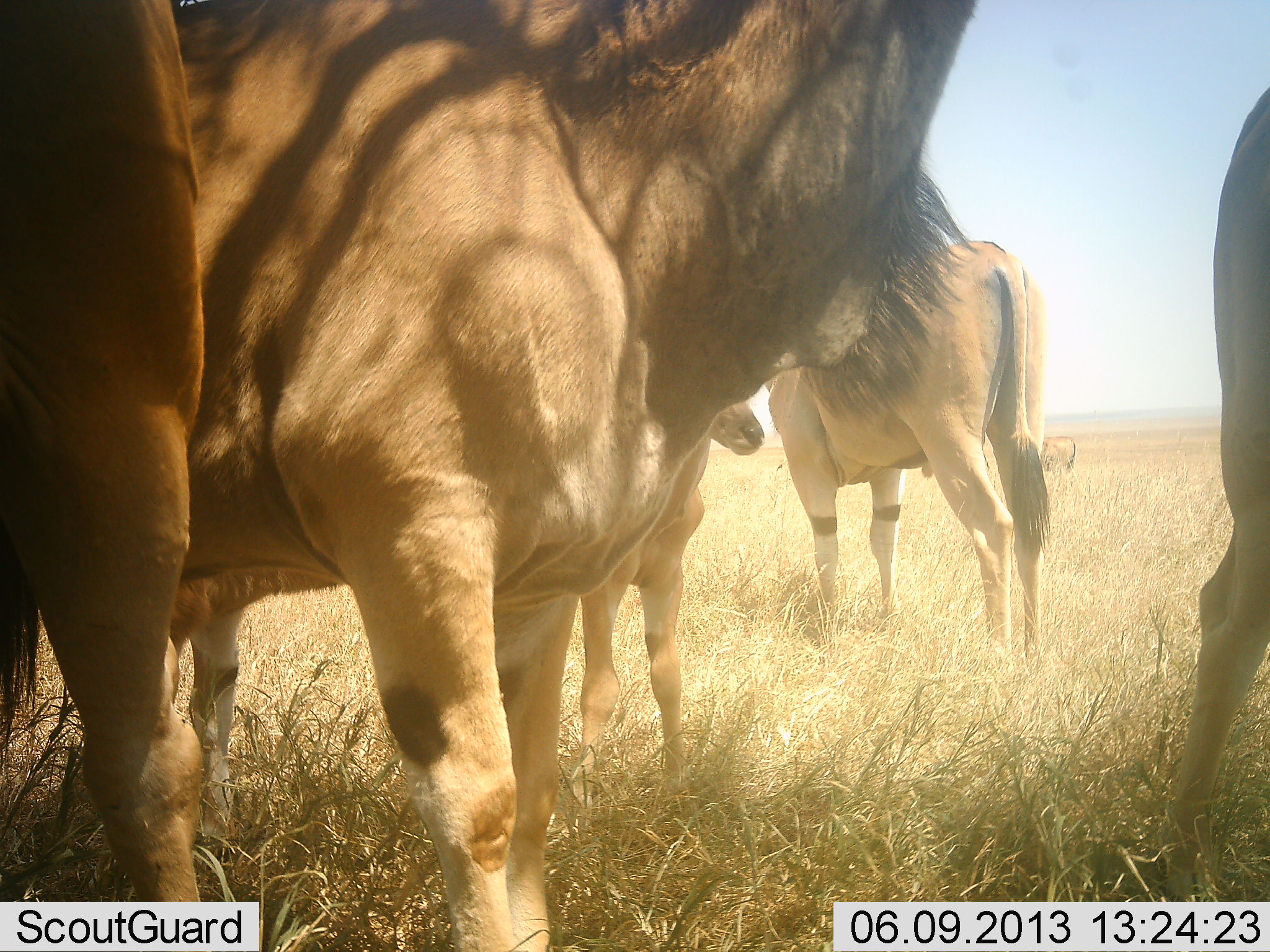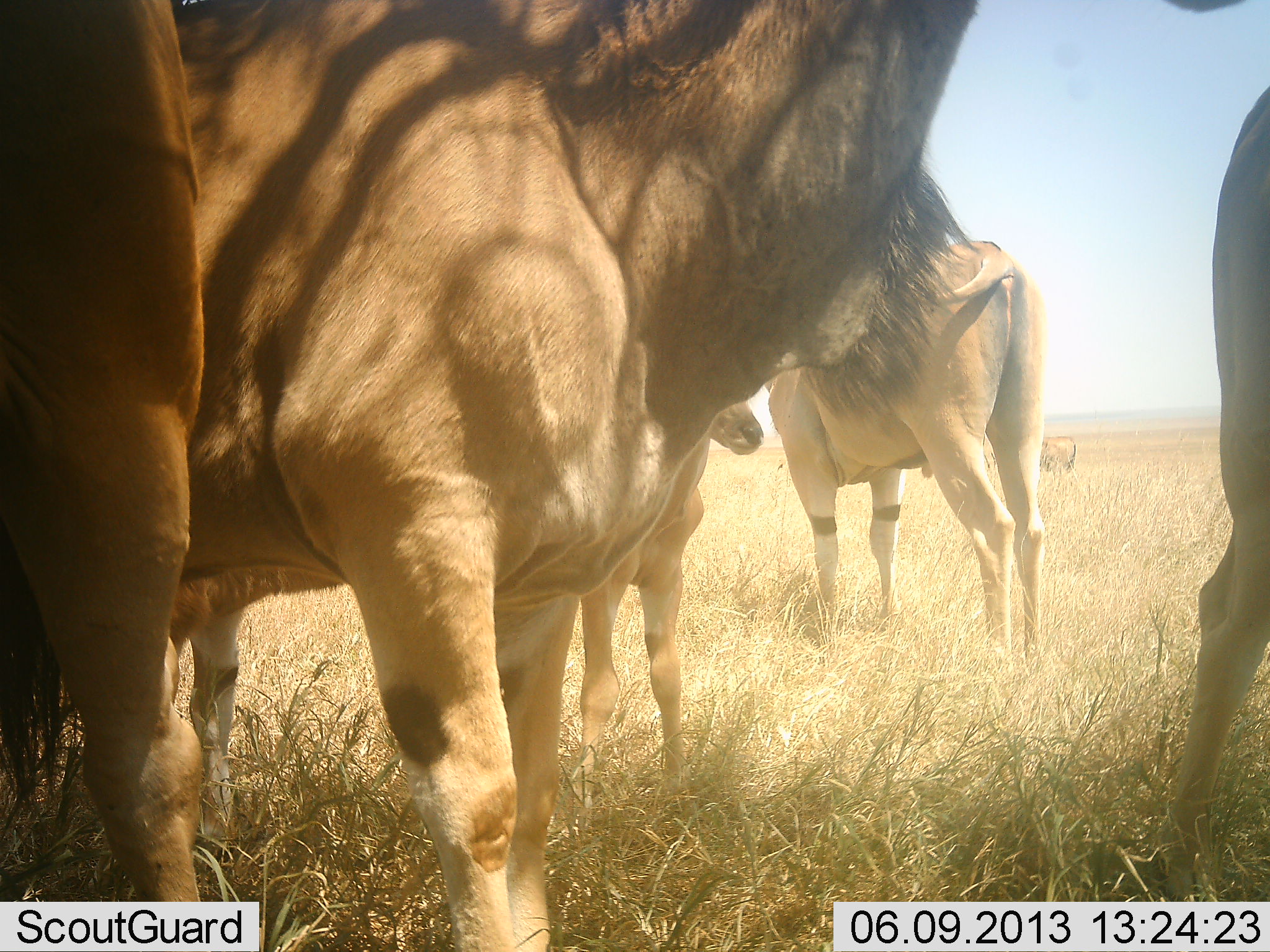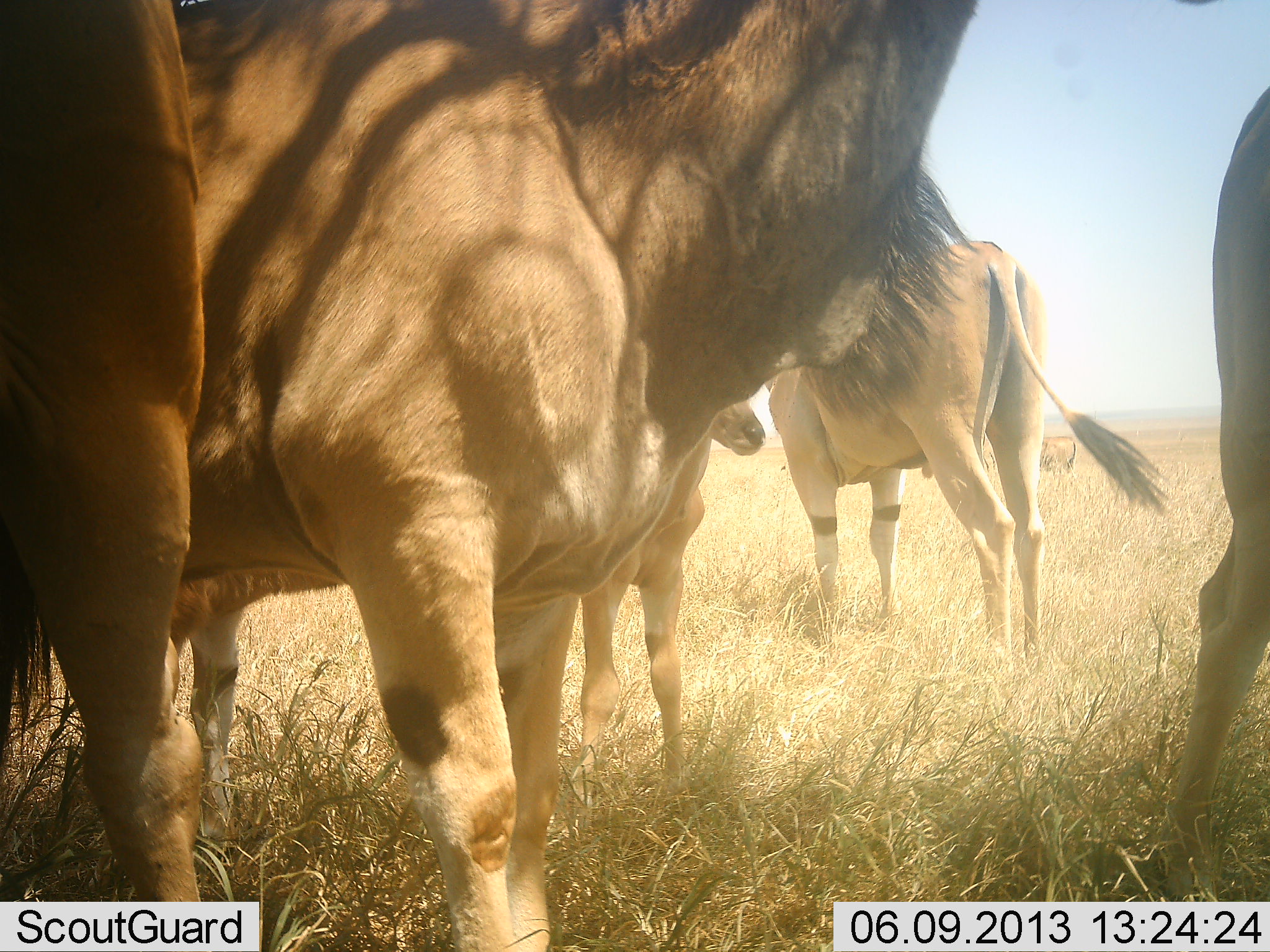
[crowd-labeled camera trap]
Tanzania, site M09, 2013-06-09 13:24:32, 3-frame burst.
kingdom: Animalia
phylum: Chordata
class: Mammalia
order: Artiodactyla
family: Bovidae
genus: Tragelaphus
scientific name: Tragelaphus oryx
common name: eland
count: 6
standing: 100%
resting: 0%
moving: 0%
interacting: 0%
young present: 90%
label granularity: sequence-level